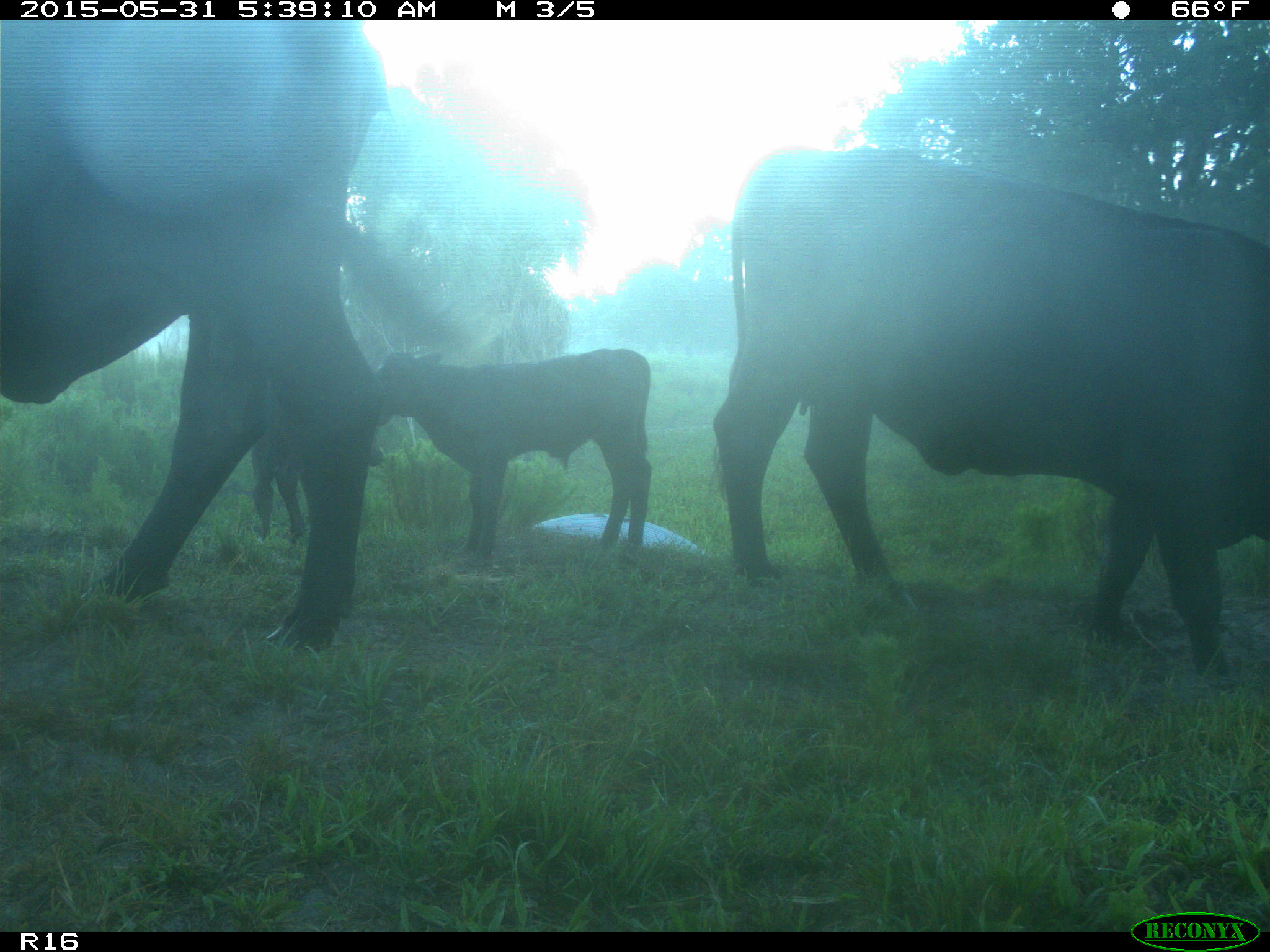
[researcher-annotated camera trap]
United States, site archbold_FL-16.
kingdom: Animalia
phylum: Chordata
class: Mammalia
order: Artiodactyla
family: Bovidae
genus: Bos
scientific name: Bos taurus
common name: domestic cow